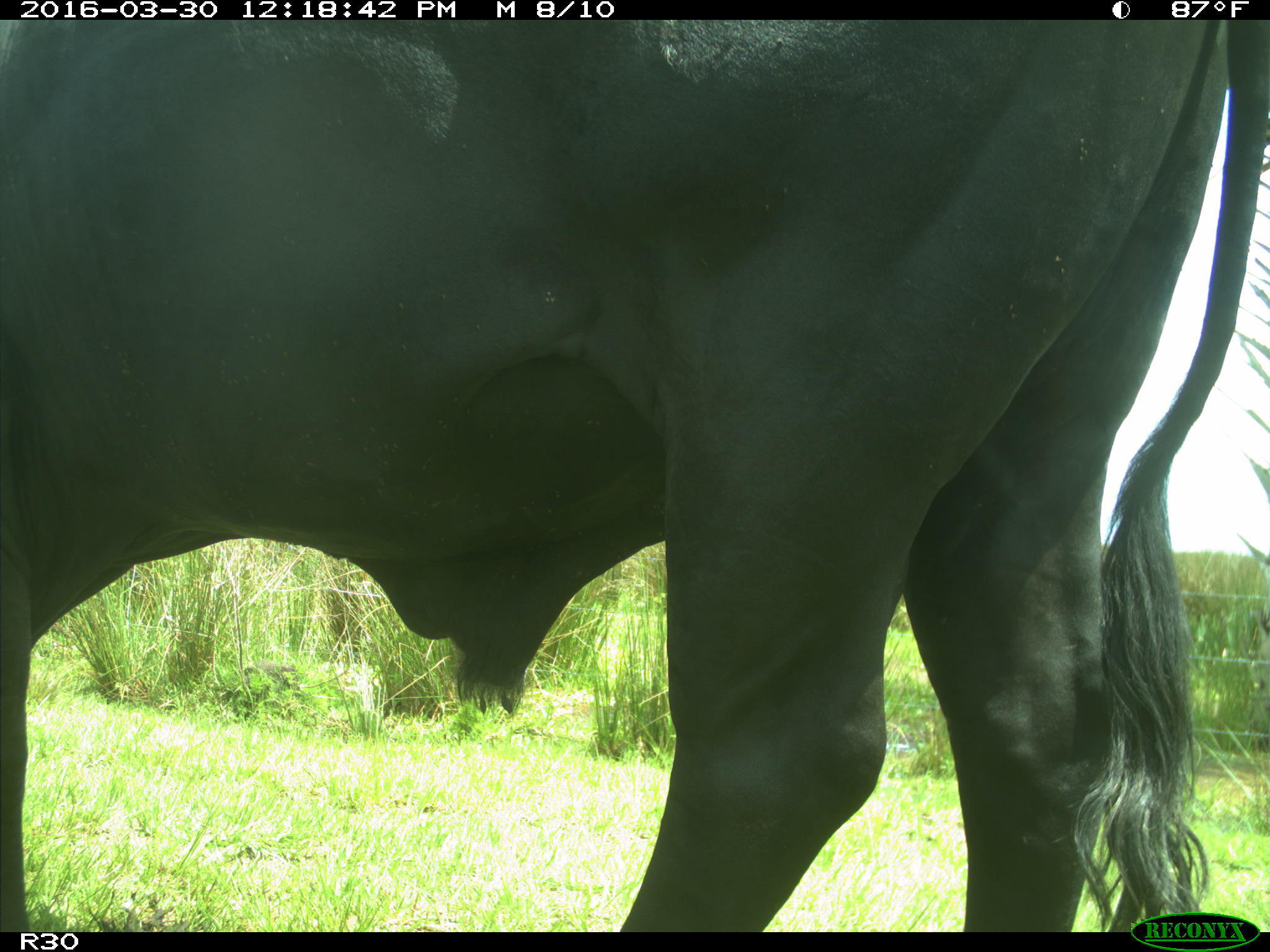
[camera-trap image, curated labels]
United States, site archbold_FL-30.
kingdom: Animalia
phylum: Chordata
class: Mammalia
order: Artiodactyla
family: Bovidae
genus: Bos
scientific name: Bos taurus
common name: domestic cow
Bos taurus (domestic cow).